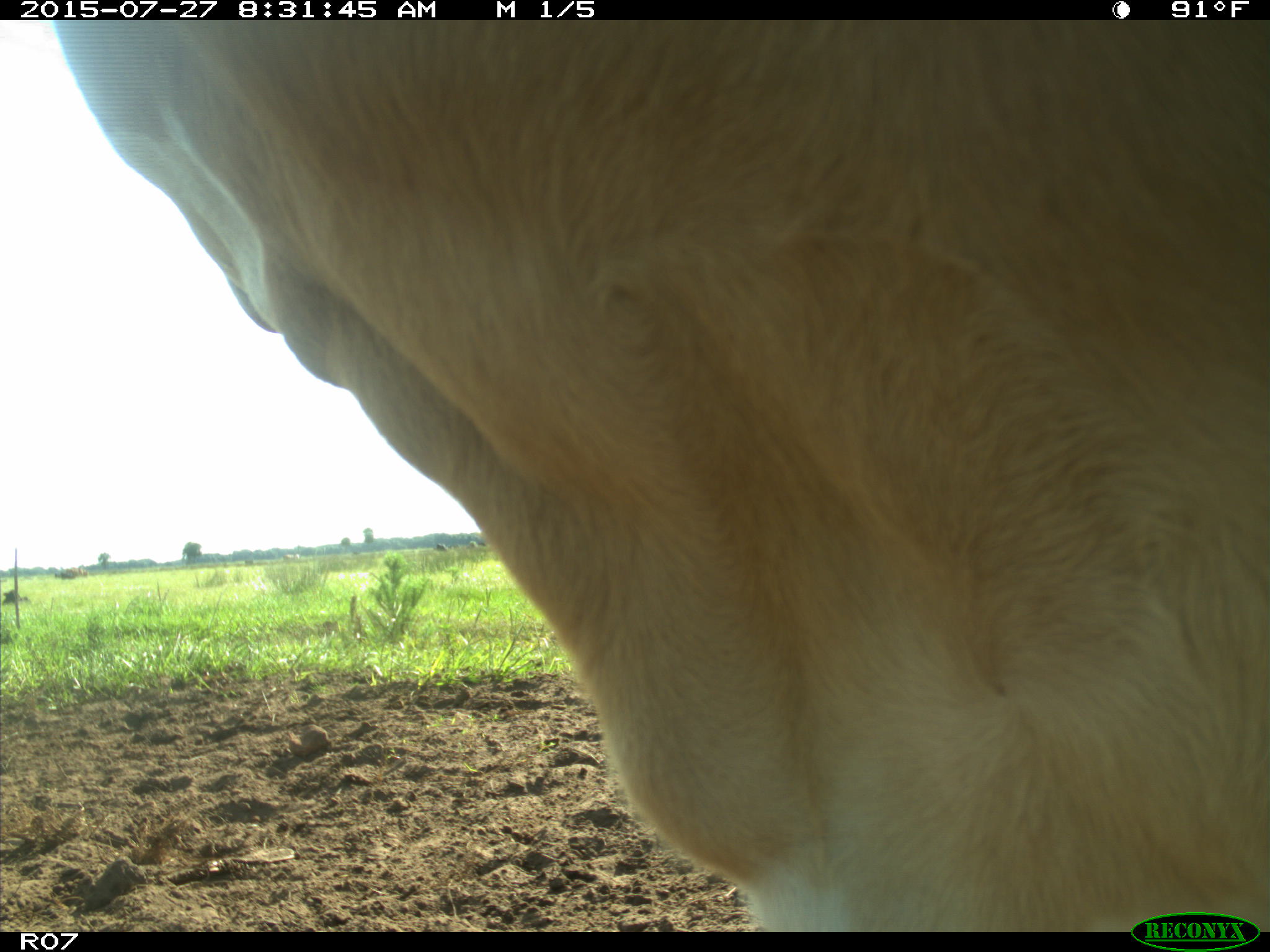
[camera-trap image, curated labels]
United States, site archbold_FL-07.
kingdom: Animalia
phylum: Chordata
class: Mammalia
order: Artiodactyla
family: Bovidae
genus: Bos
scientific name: Bos taurus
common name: domestic cow